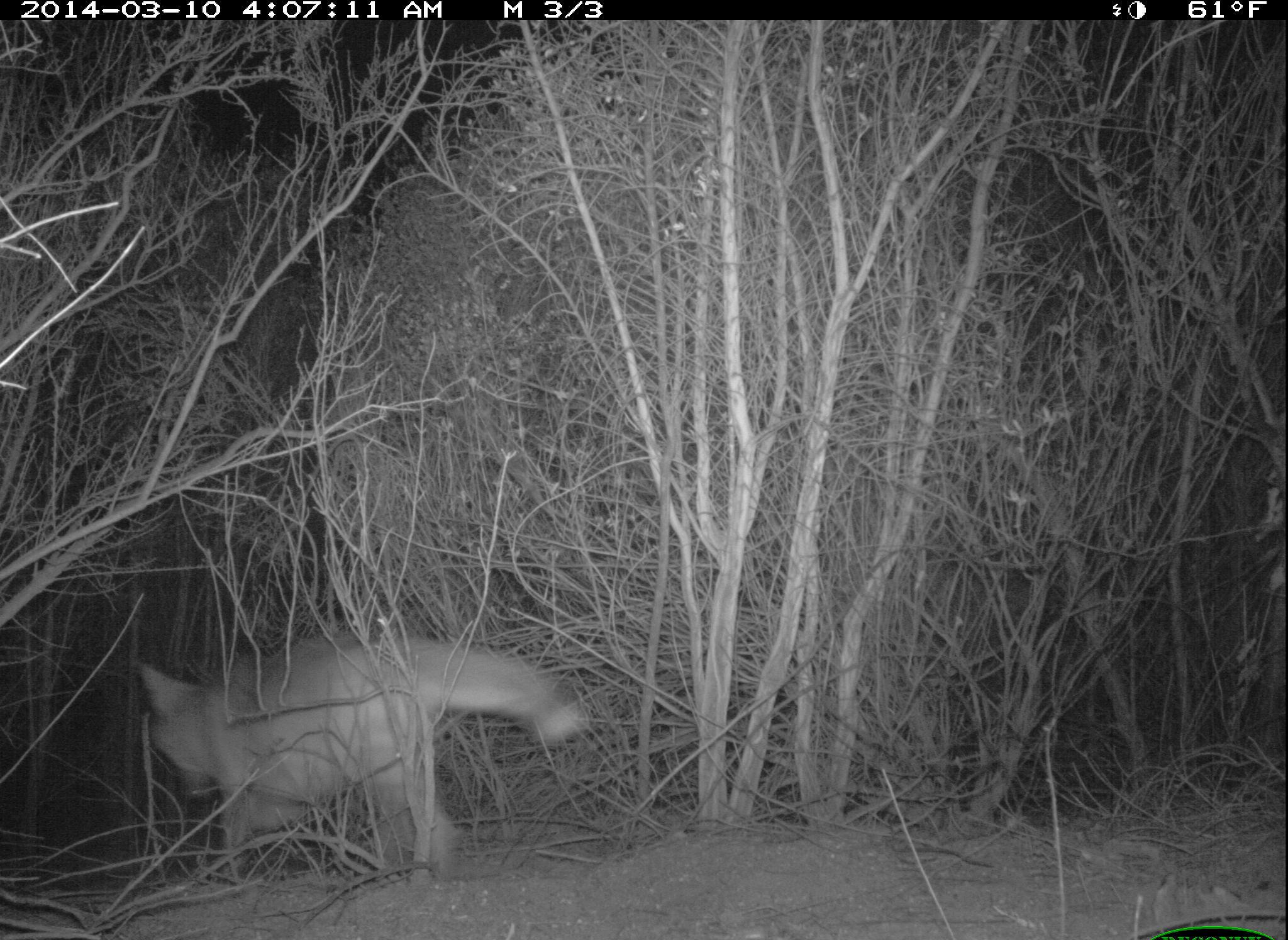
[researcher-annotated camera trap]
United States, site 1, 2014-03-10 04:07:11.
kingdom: Animalia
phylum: Chordata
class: Mammalia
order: Carnivora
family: Canidae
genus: Canis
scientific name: Canis latrans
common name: coyote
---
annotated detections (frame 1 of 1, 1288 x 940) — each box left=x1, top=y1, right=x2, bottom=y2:
coyote: left=131, top=632, right=587, bottom=889